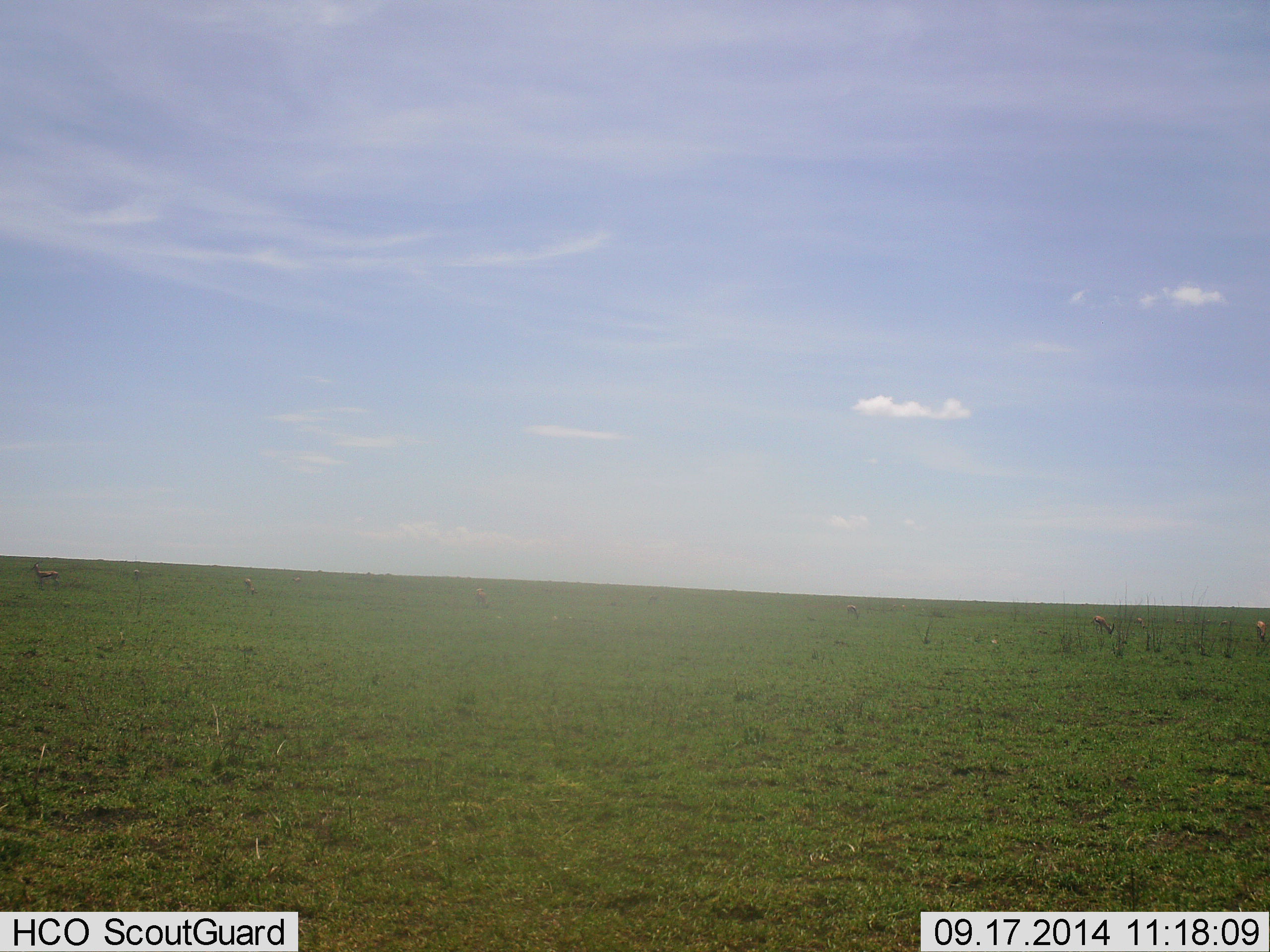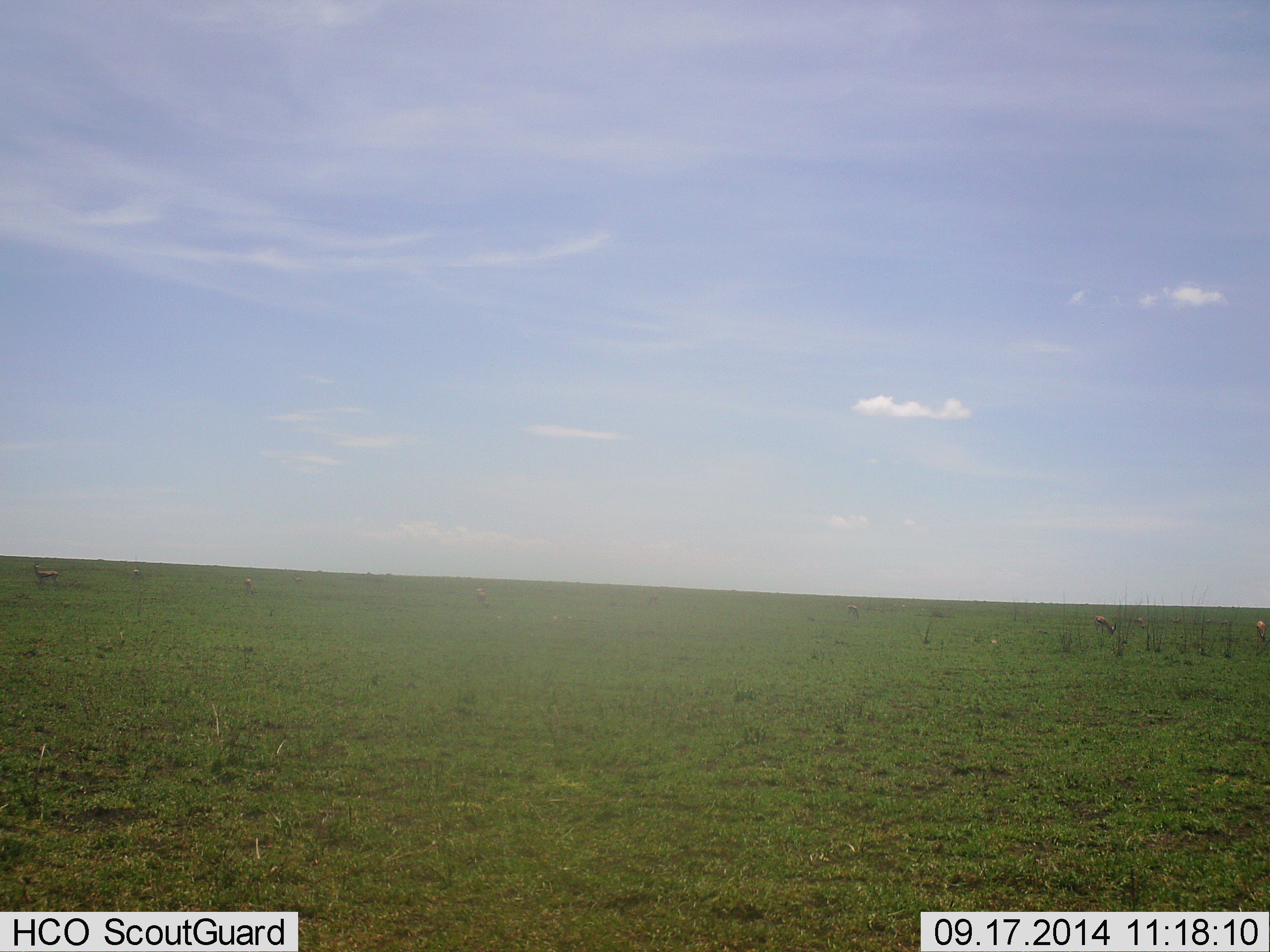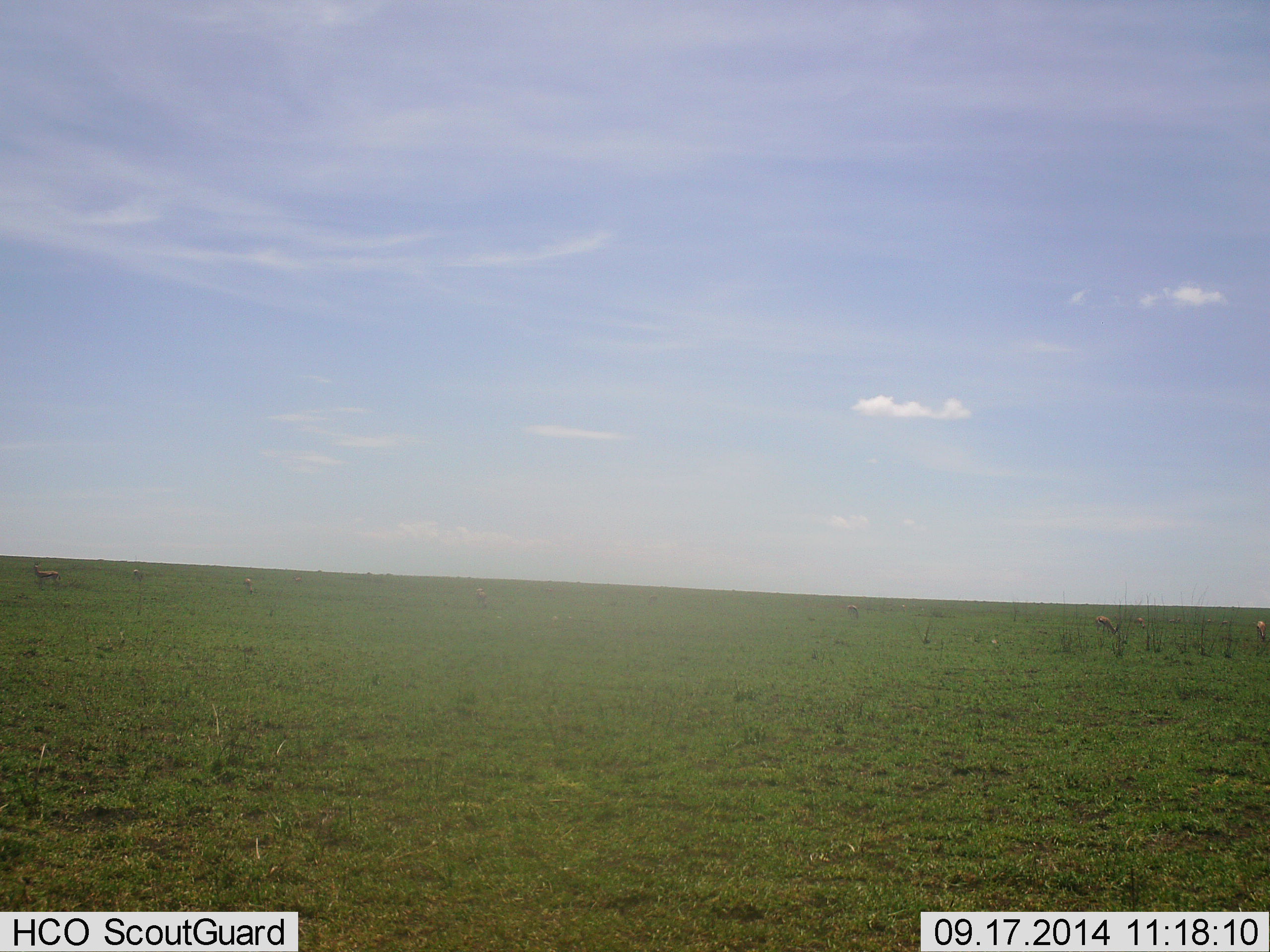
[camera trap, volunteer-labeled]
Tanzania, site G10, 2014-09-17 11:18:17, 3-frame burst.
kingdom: Animalia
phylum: Chordata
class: Mammalia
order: Artiodactyla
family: Bovidae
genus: Eudorcas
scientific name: Eudorcas thomsonii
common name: thomson's gazelle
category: gazellethomsons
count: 7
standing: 50%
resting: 0%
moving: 0%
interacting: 0%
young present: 0%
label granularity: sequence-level